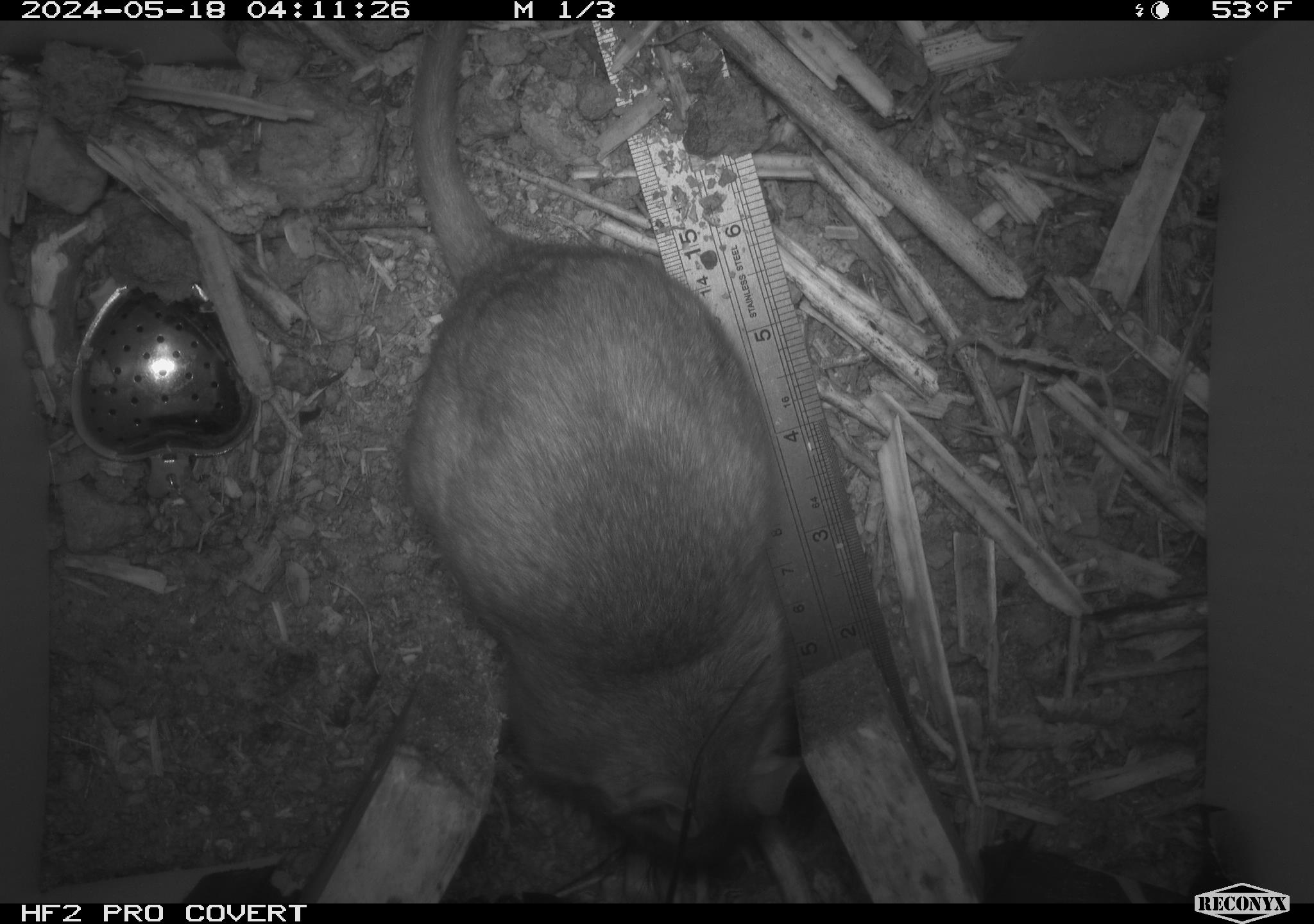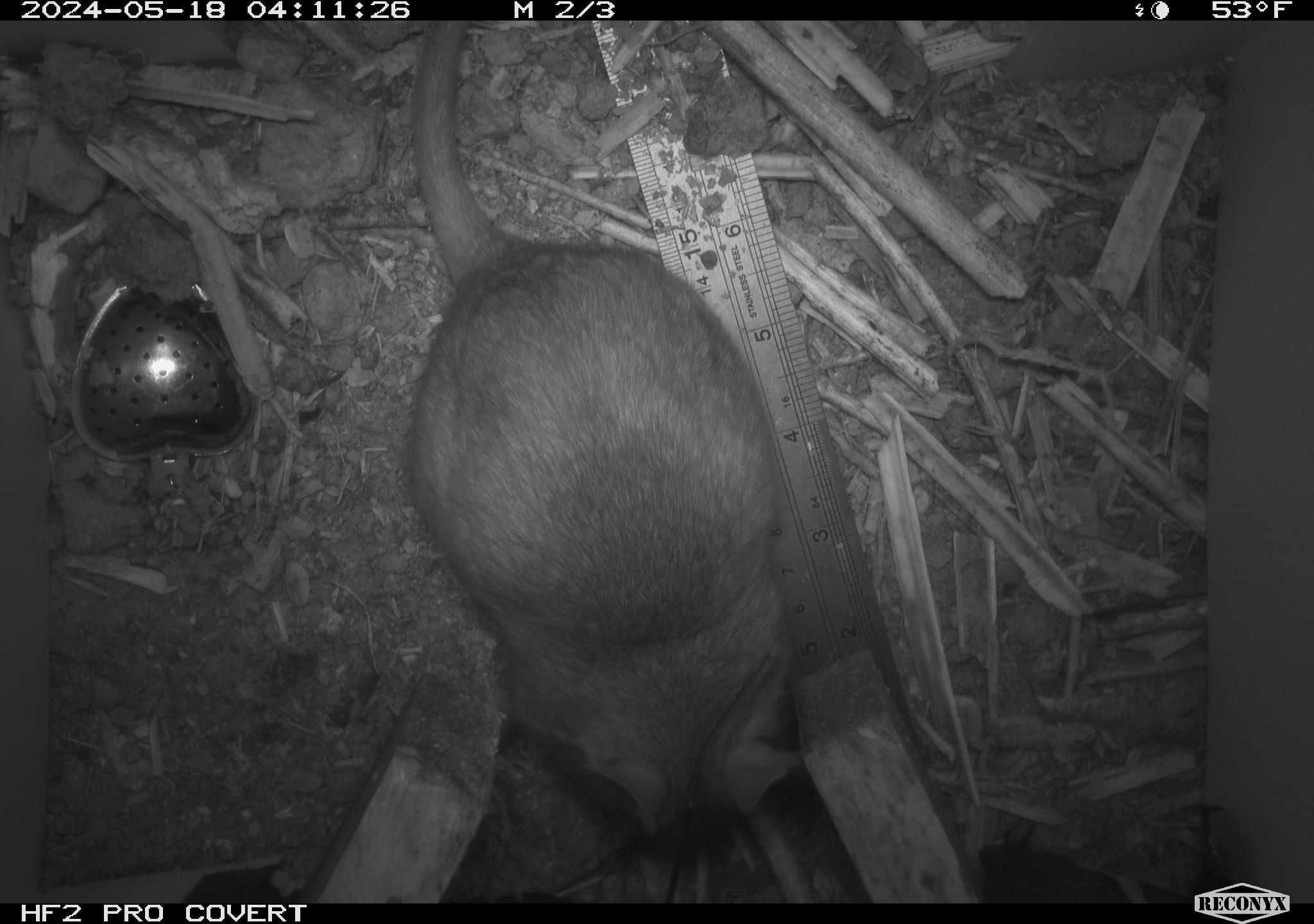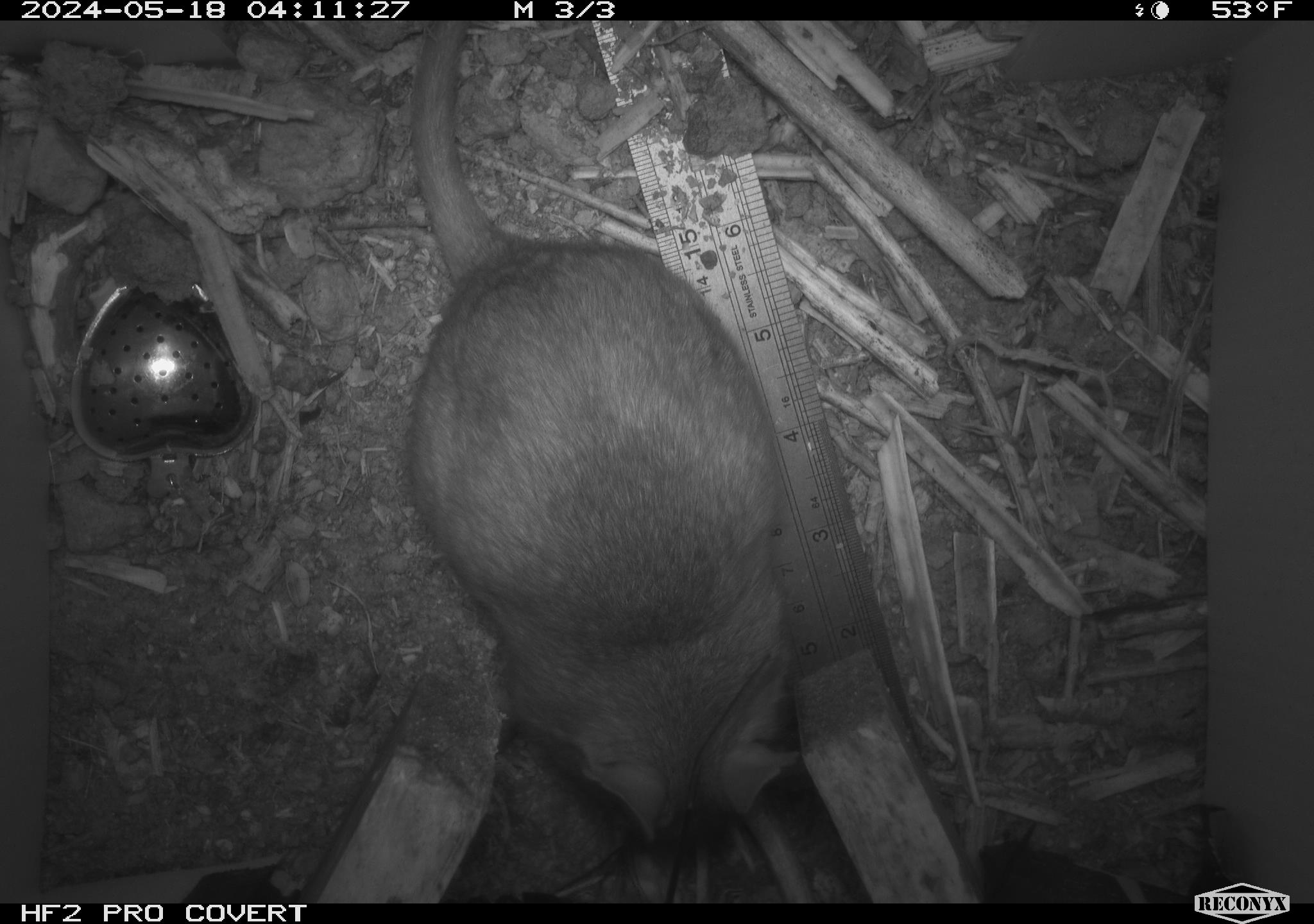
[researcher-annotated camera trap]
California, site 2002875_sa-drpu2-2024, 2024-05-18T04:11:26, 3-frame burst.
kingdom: Animalia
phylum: Chordata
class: Mammalia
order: Rodentia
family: Cricetidae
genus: Neotoma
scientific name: Neotoma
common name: pack rat or woodrat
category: neotoma species